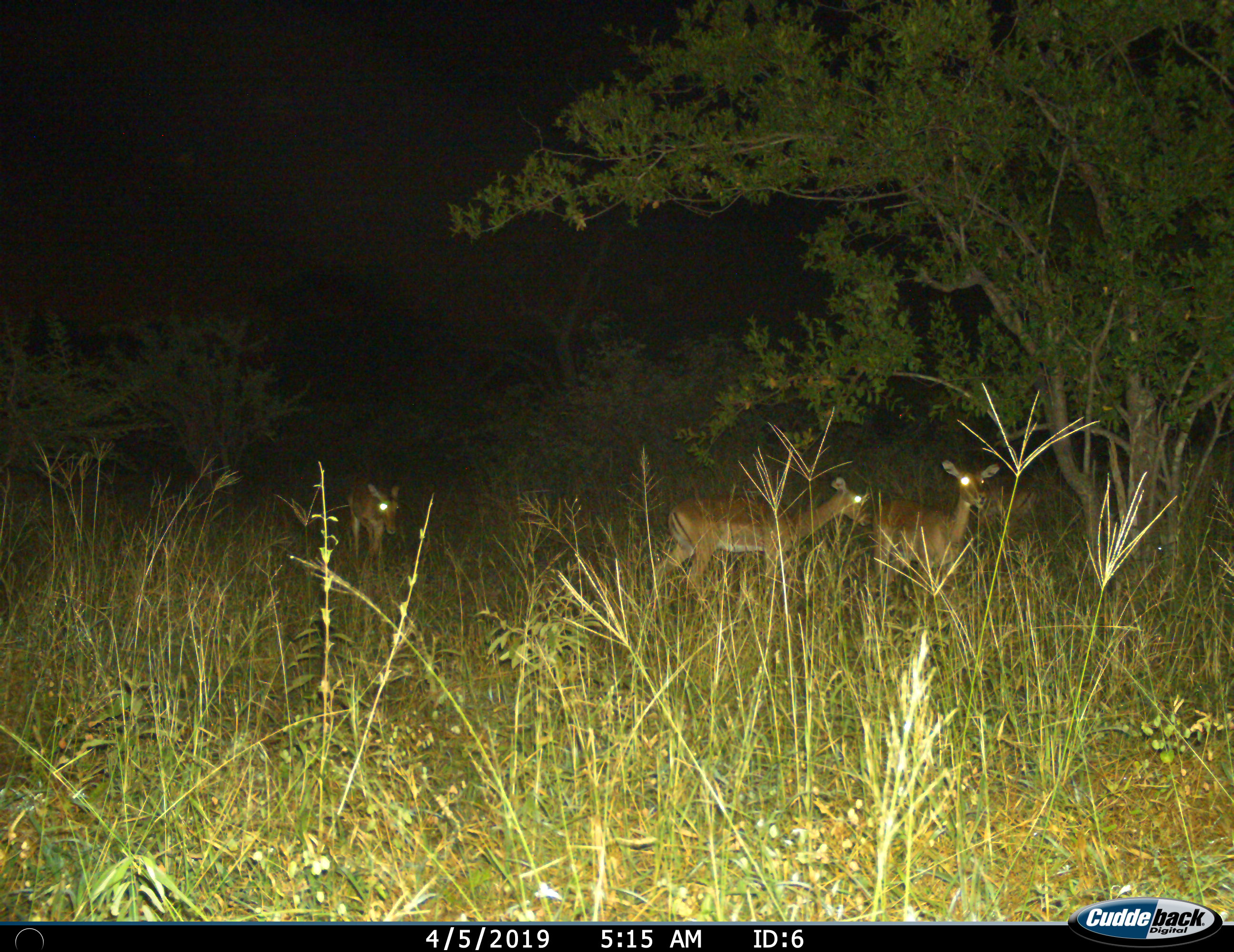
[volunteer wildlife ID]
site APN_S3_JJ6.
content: unidentified animal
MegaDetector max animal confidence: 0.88